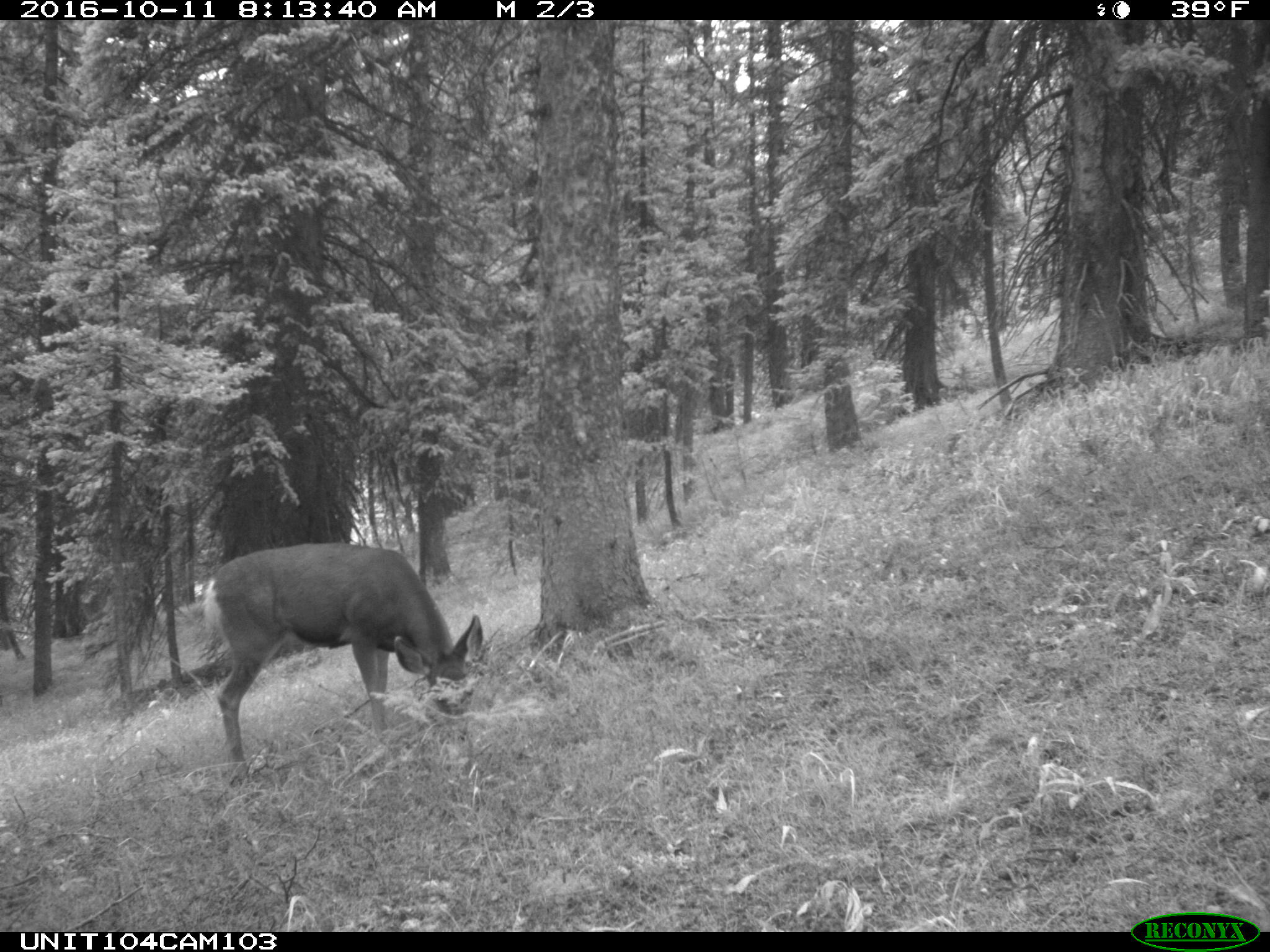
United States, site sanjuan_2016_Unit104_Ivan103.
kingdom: Animalia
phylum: Chordata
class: Mammalia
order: Artiodactyla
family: Cervidae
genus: Odocoileus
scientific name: Odocoileus hemionus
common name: mule deer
Odocoileus hemionus (mule deer).